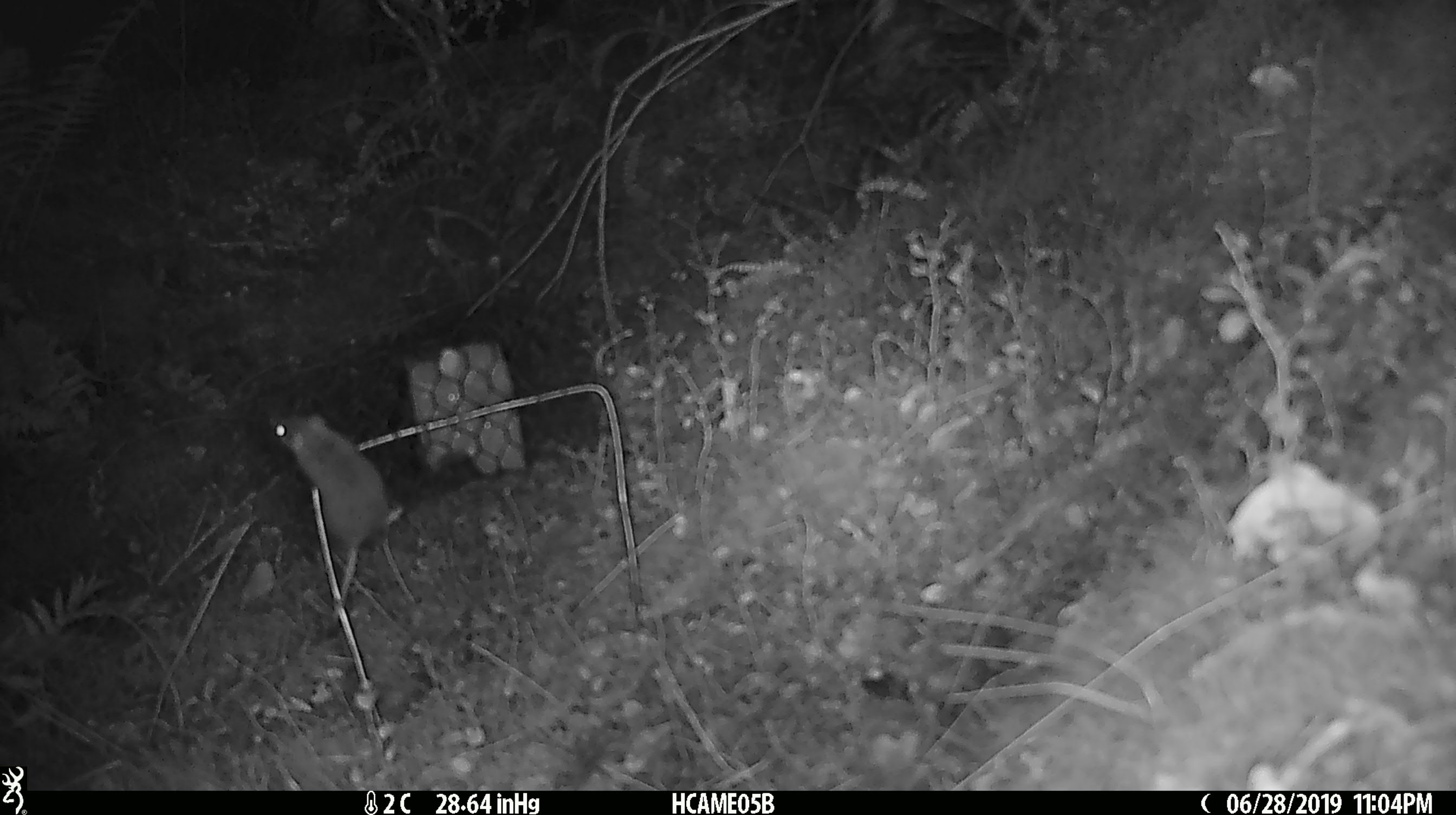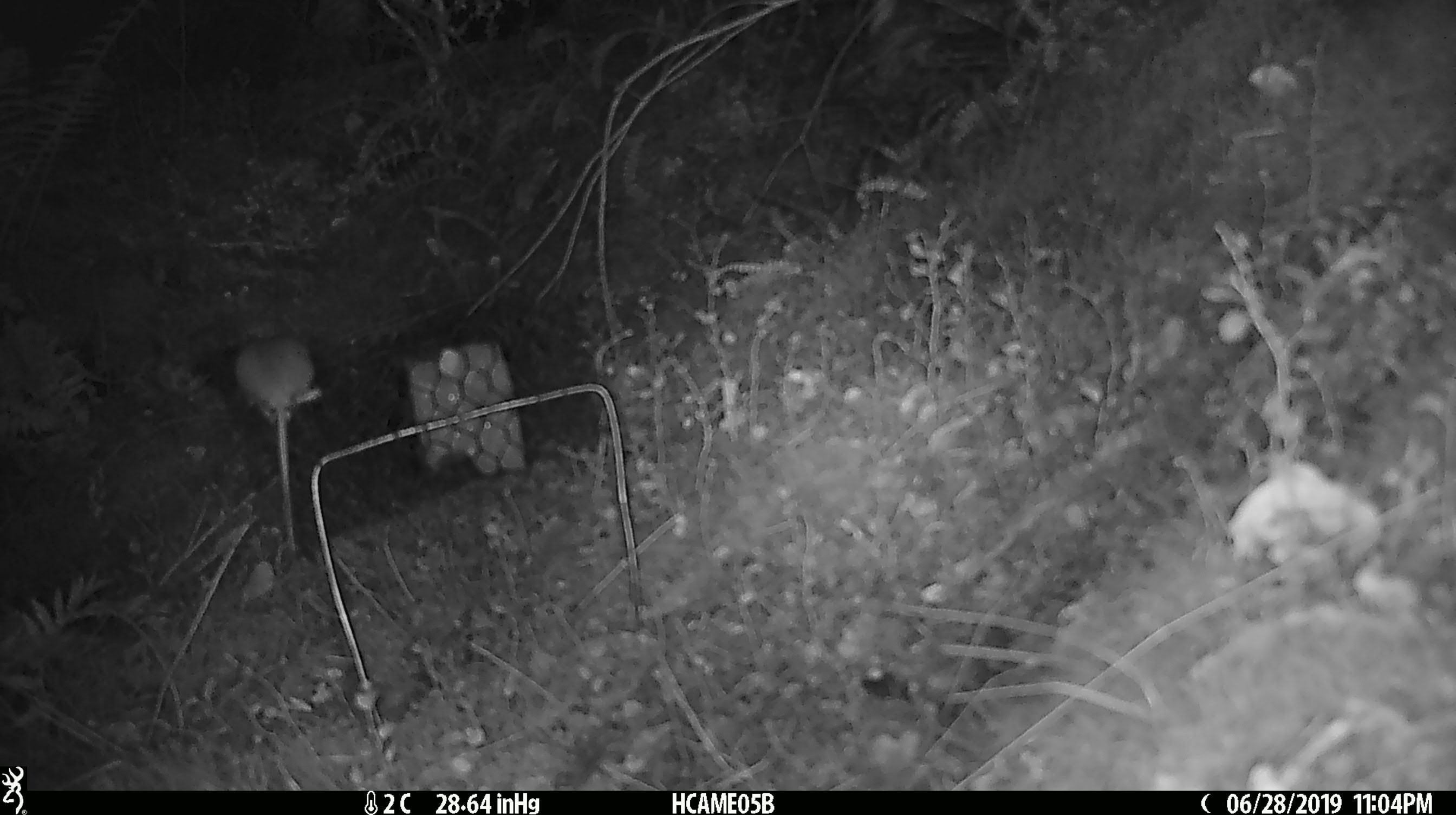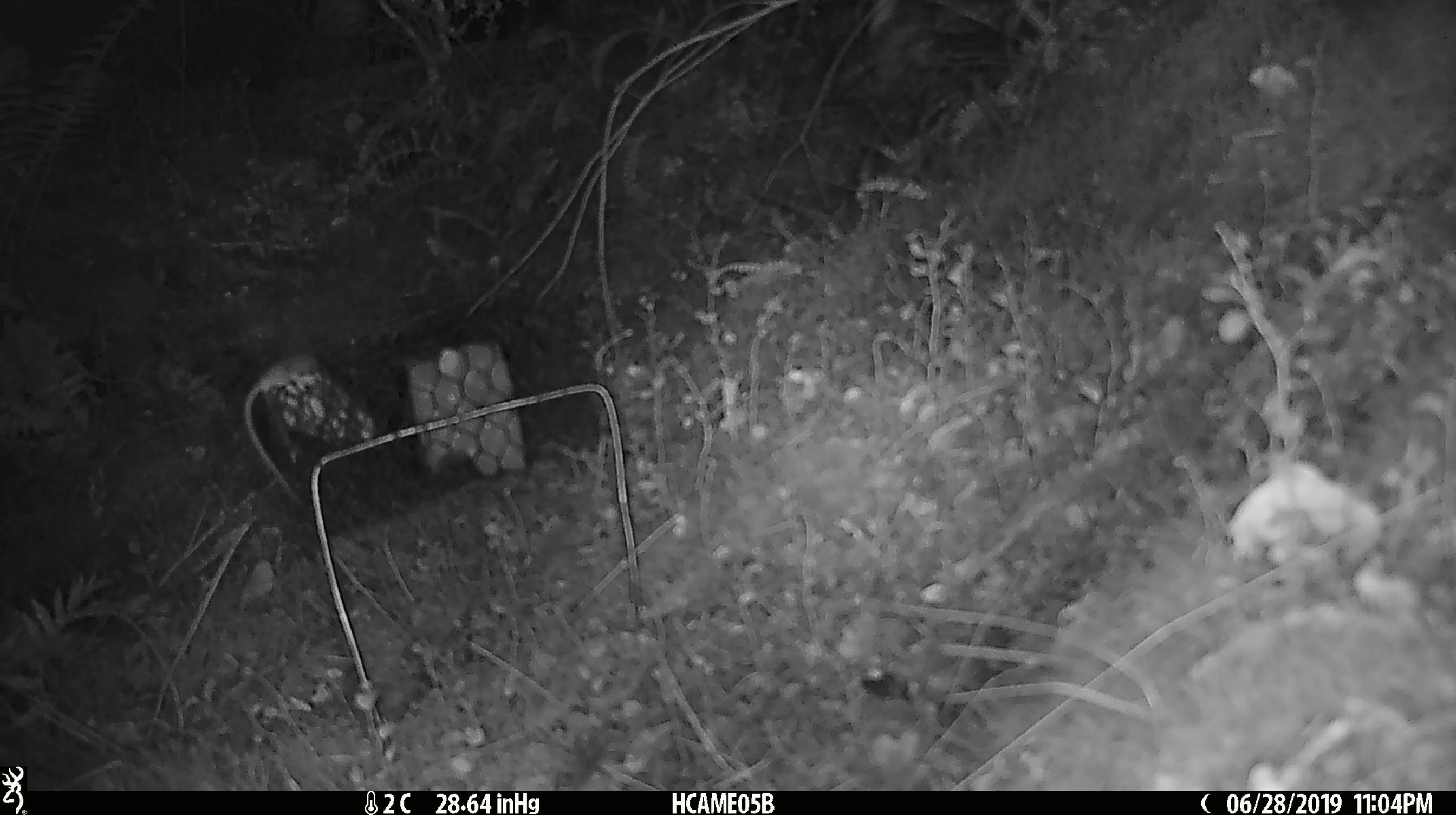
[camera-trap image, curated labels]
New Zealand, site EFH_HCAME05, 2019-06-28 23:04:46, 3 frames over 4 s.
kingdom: Animalia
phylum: Chordata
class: Mammalia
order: Rodentia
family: Muridae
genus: Mus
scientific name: Mus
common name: mouse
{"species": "mouse (Mus)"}